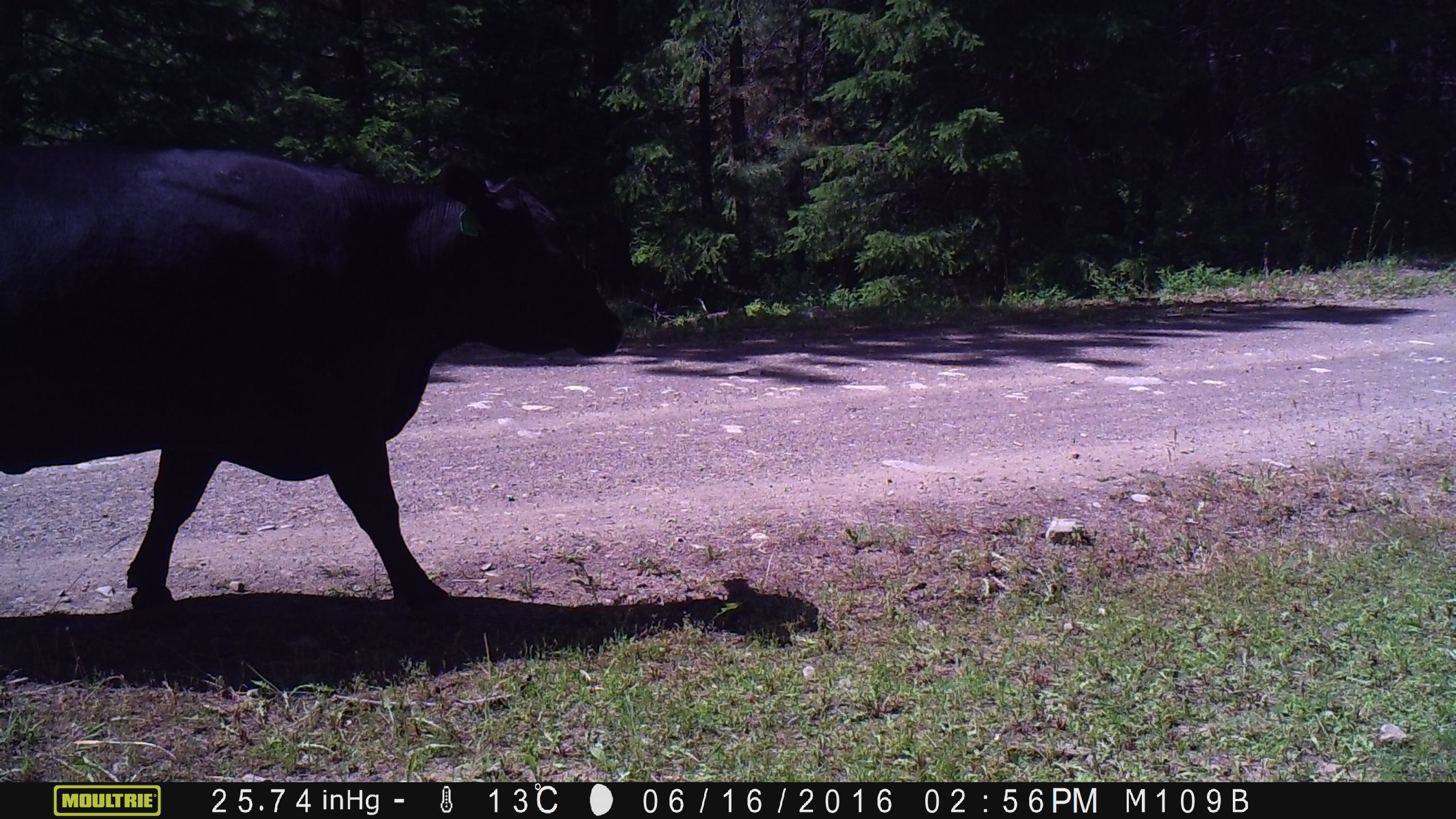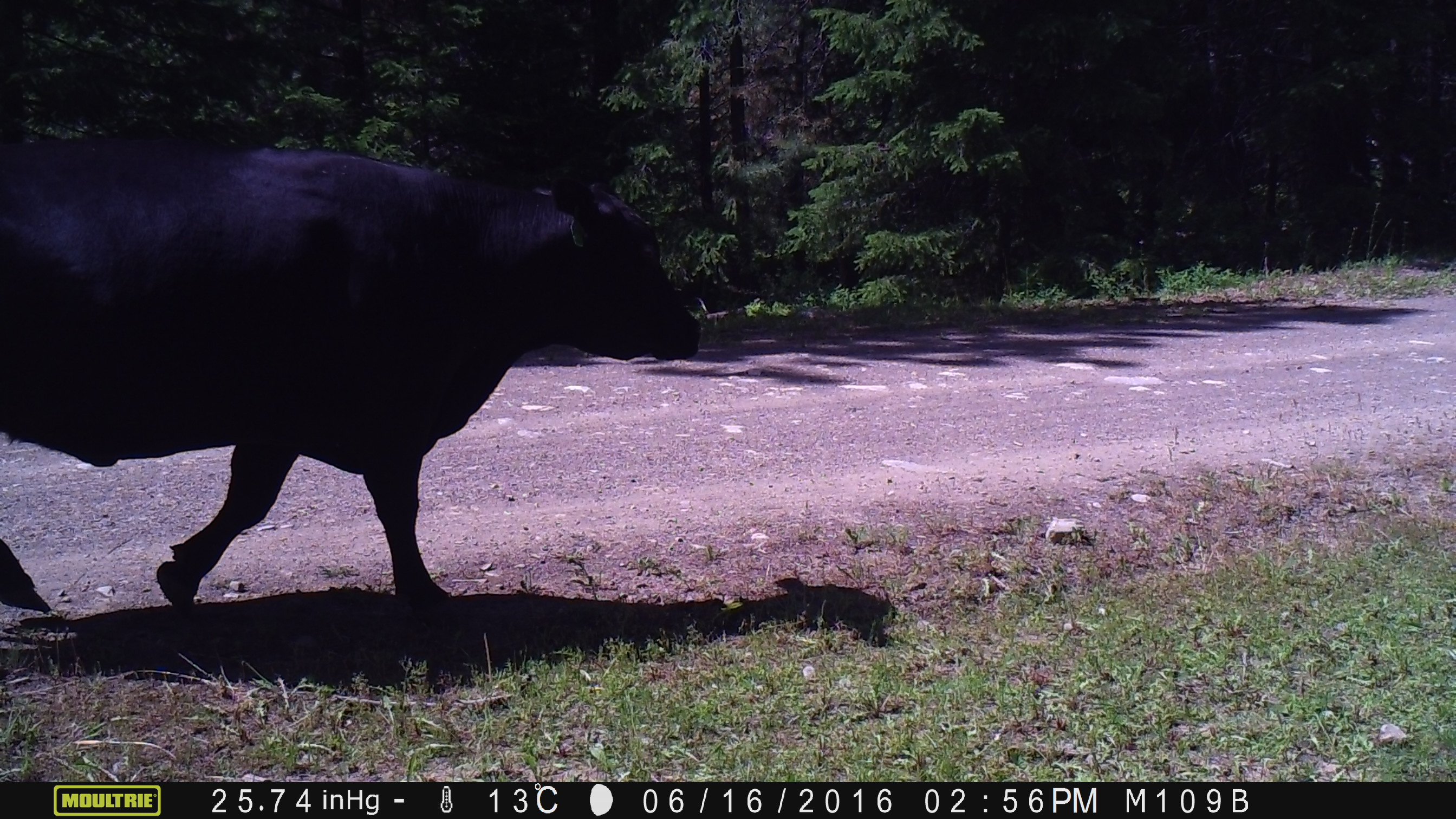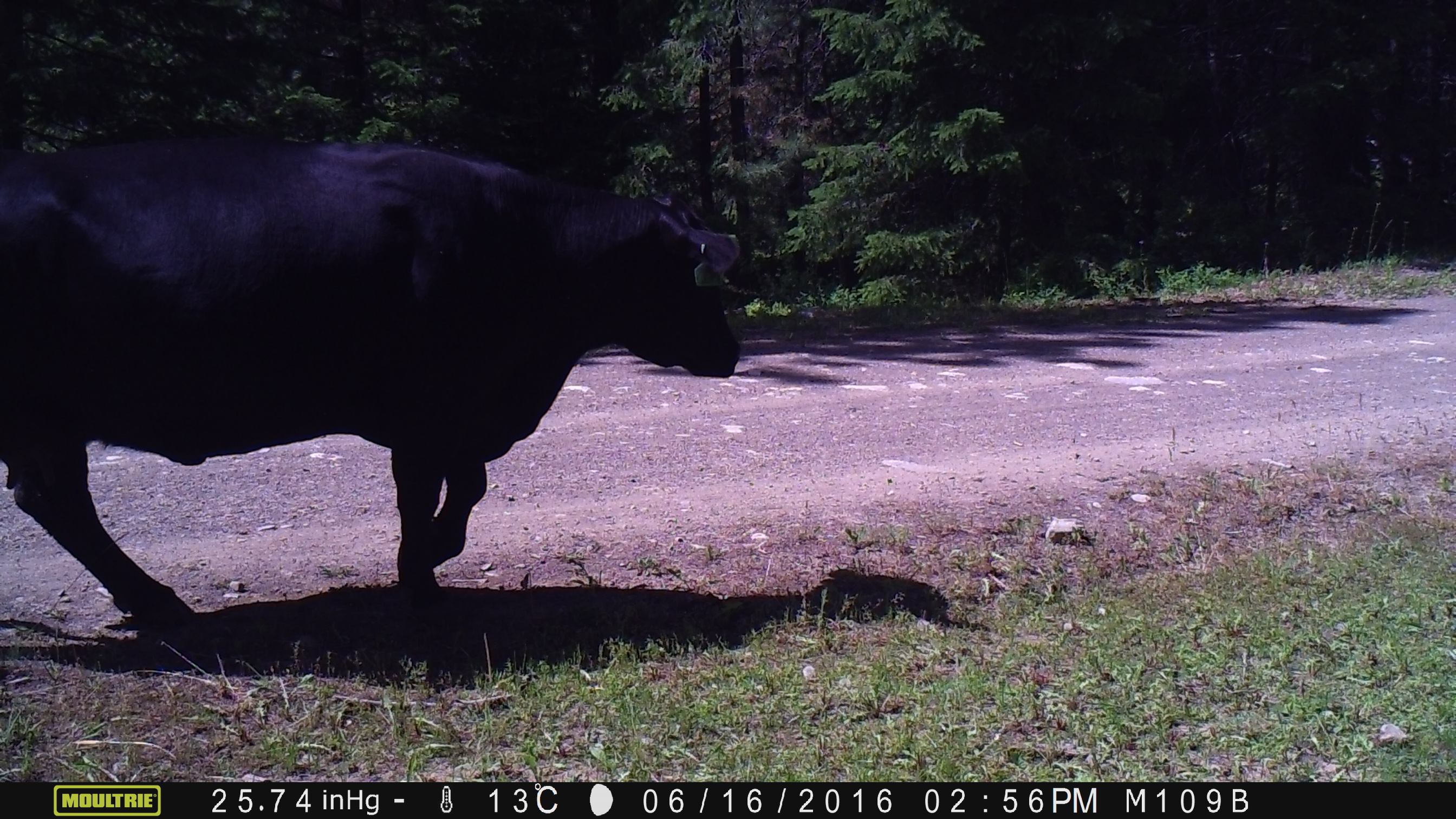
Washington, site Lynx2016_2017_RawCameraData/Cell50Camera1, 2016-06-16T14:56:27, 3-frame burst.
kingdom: Animalia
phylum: Chordata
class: Mammalia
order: Artiodactyla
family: Bovidae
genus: Bos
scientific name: Bos taurus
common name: domestic cattle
Domestic cattle (Bos taurus). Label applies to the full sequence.